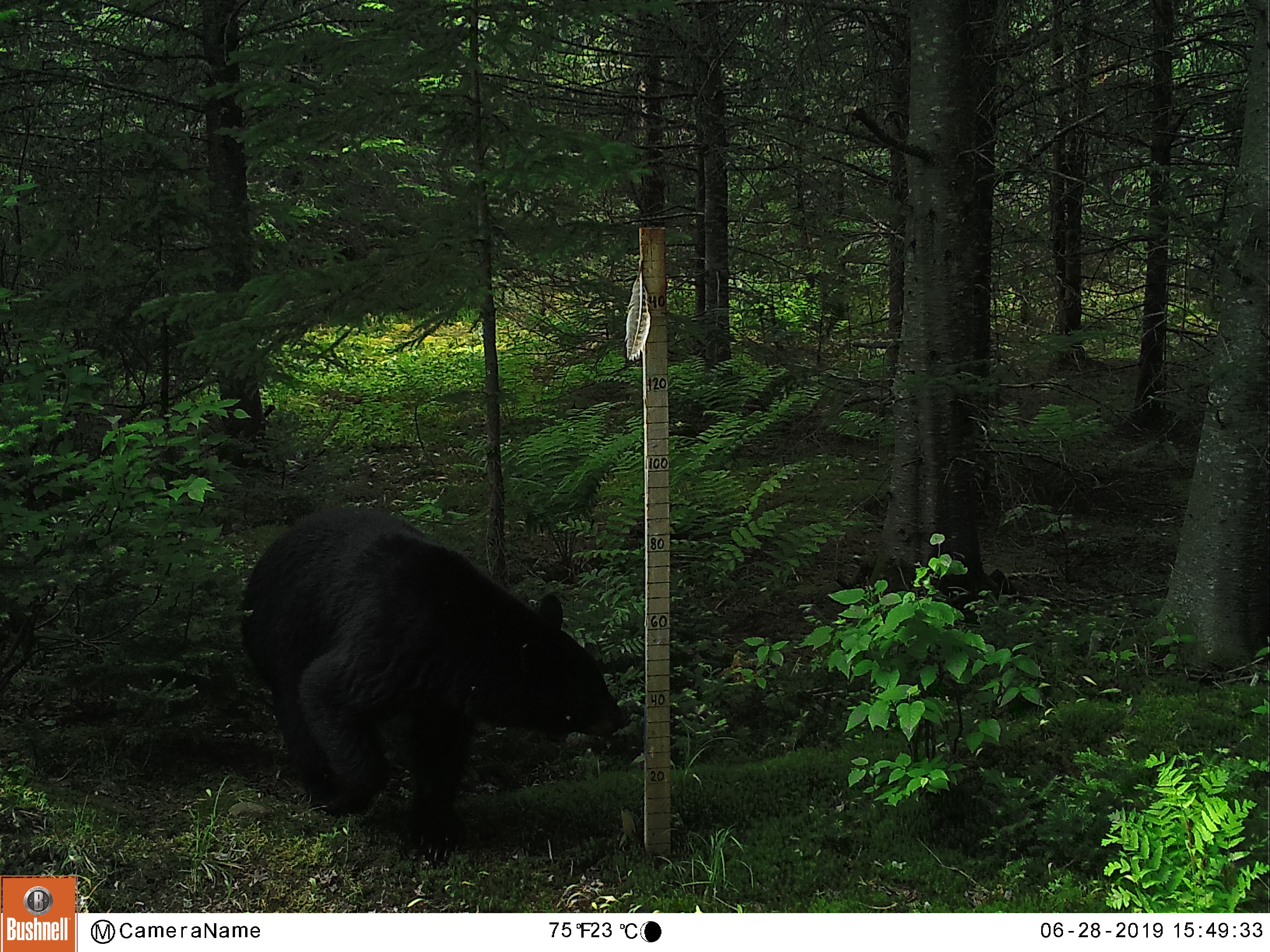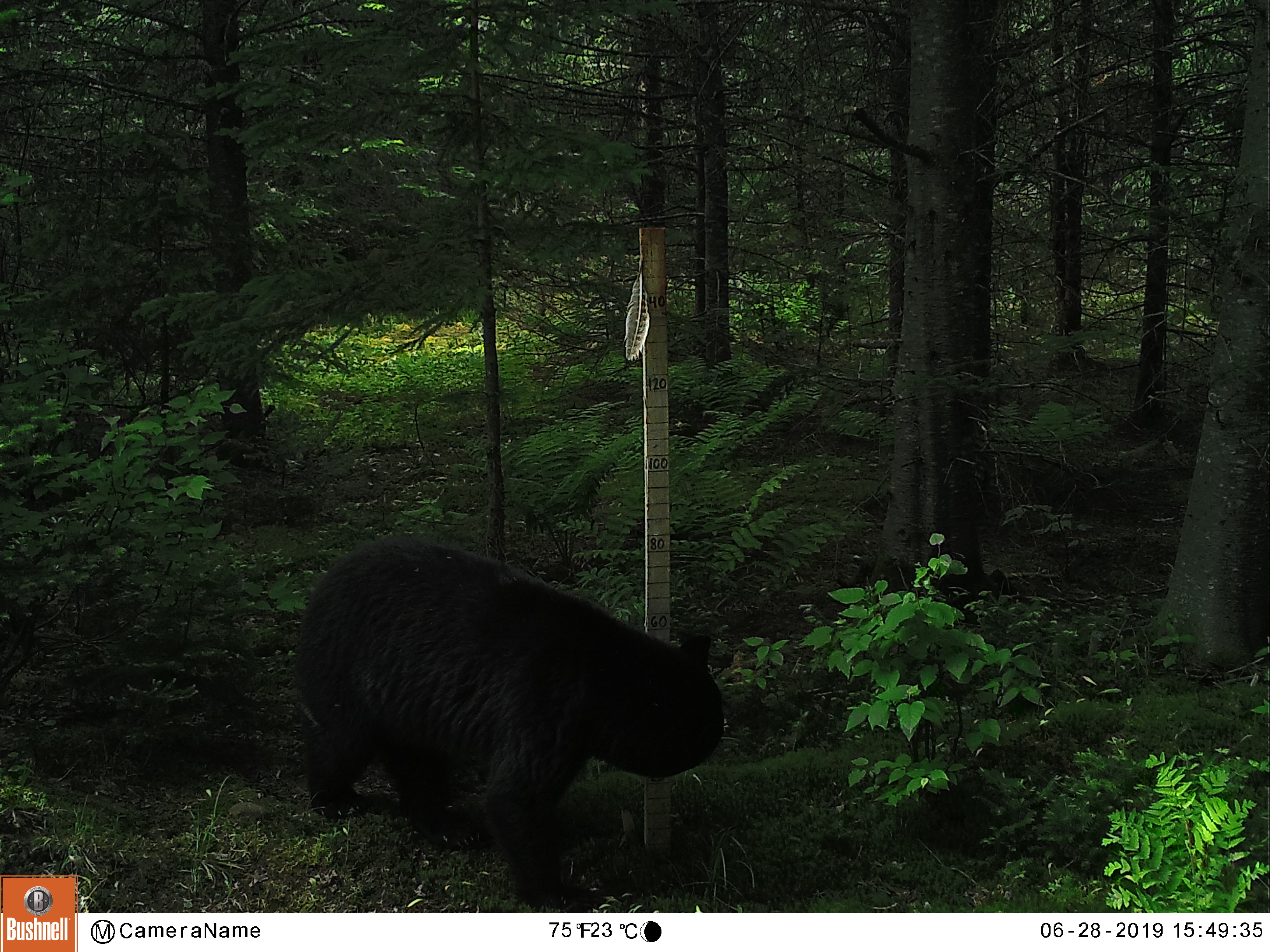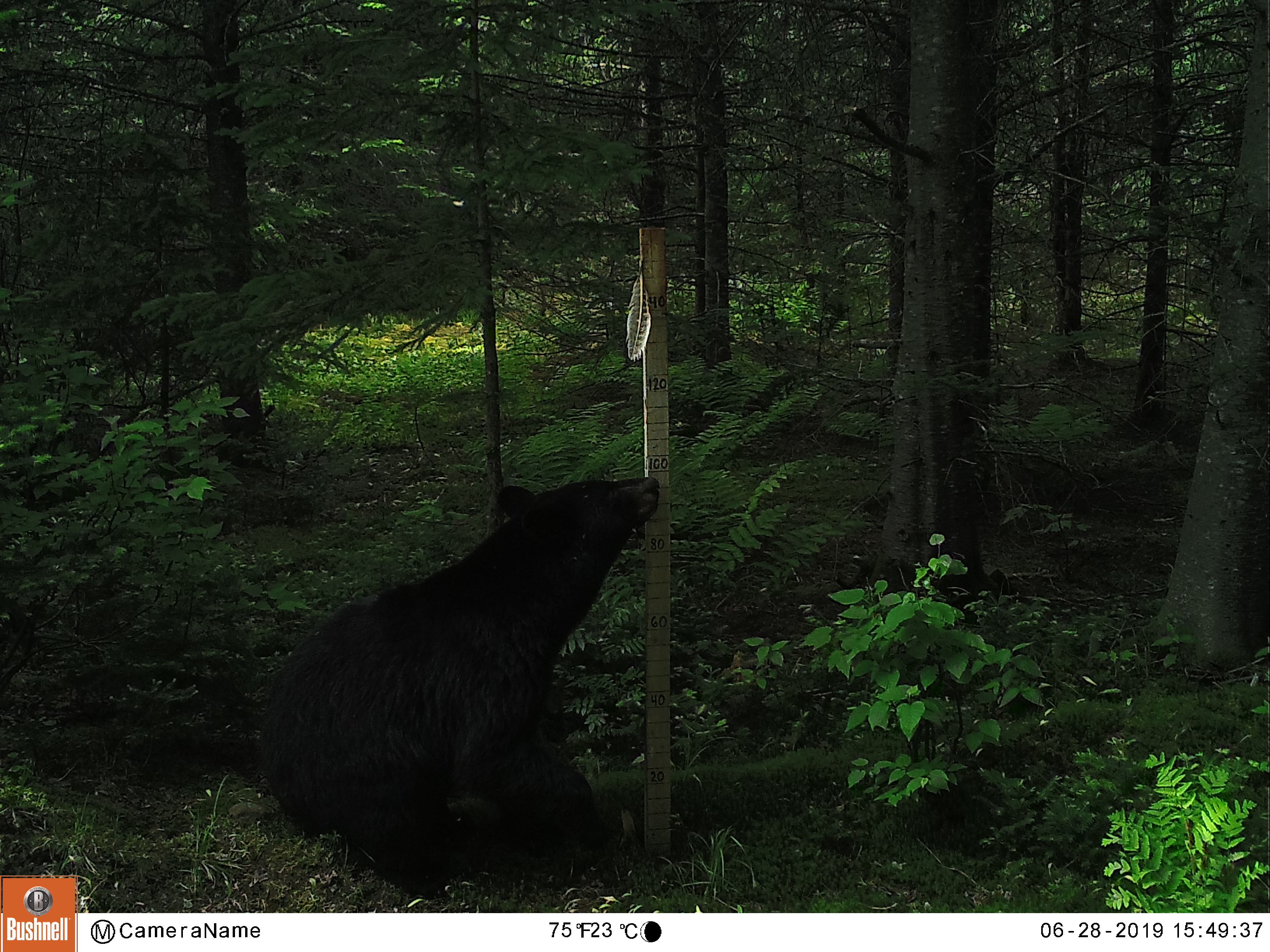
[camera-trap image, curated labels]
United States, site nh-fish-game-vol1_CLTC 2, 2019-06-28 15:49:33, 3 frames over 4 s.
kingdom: Animalia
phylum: Chordata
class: Mammalia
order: Carnivora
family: Ursidae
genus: Ursus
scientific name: Ursus americanus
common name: black bear